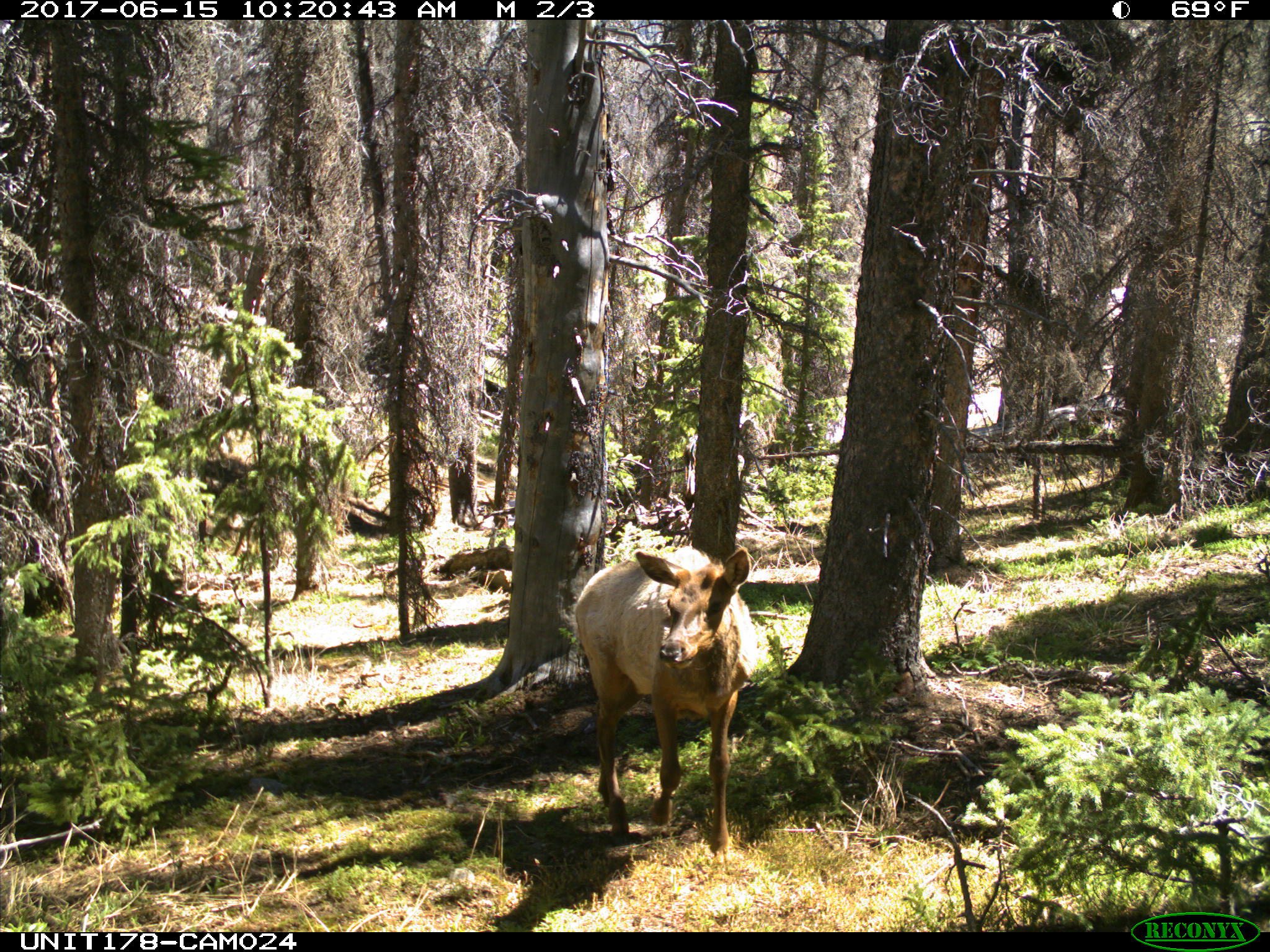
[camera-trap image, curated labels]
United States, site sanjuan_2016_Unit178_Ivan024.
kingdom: Animalia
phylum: Chordata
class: Mammalia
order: Artiodactyla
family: Cervidae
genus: Cervus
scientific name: Cervus elaphus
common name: red deer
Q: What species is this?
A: Cervus elaphus (red deer).